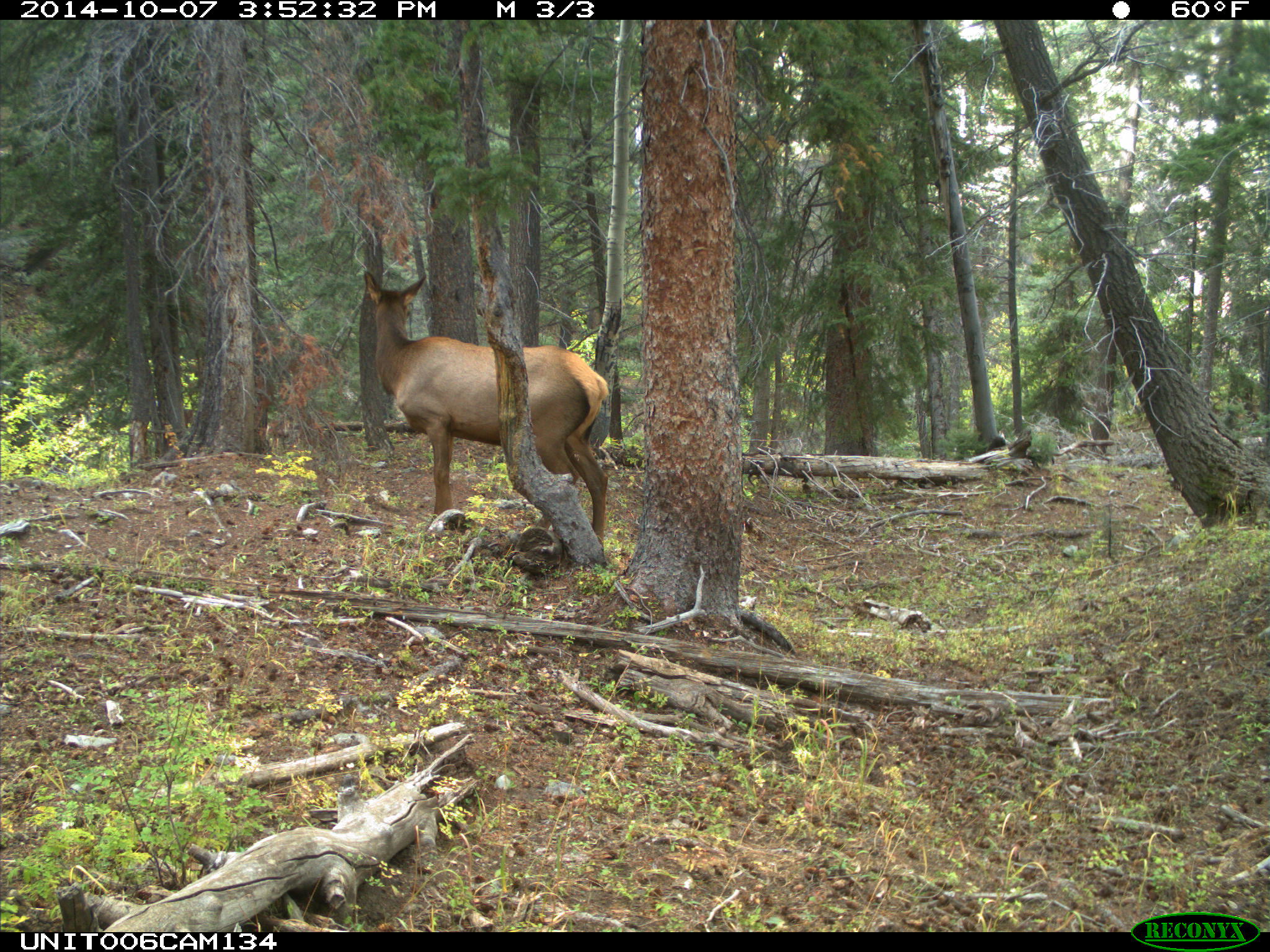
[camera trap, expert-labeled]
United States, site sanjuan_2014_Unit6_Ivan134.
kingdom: Animalia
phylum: Chordata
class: Mammalia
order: Artiodactyla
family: Cervidae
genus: Cervus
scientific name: Cervus elaphus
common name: red deer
Cervus elaphus (red deer).